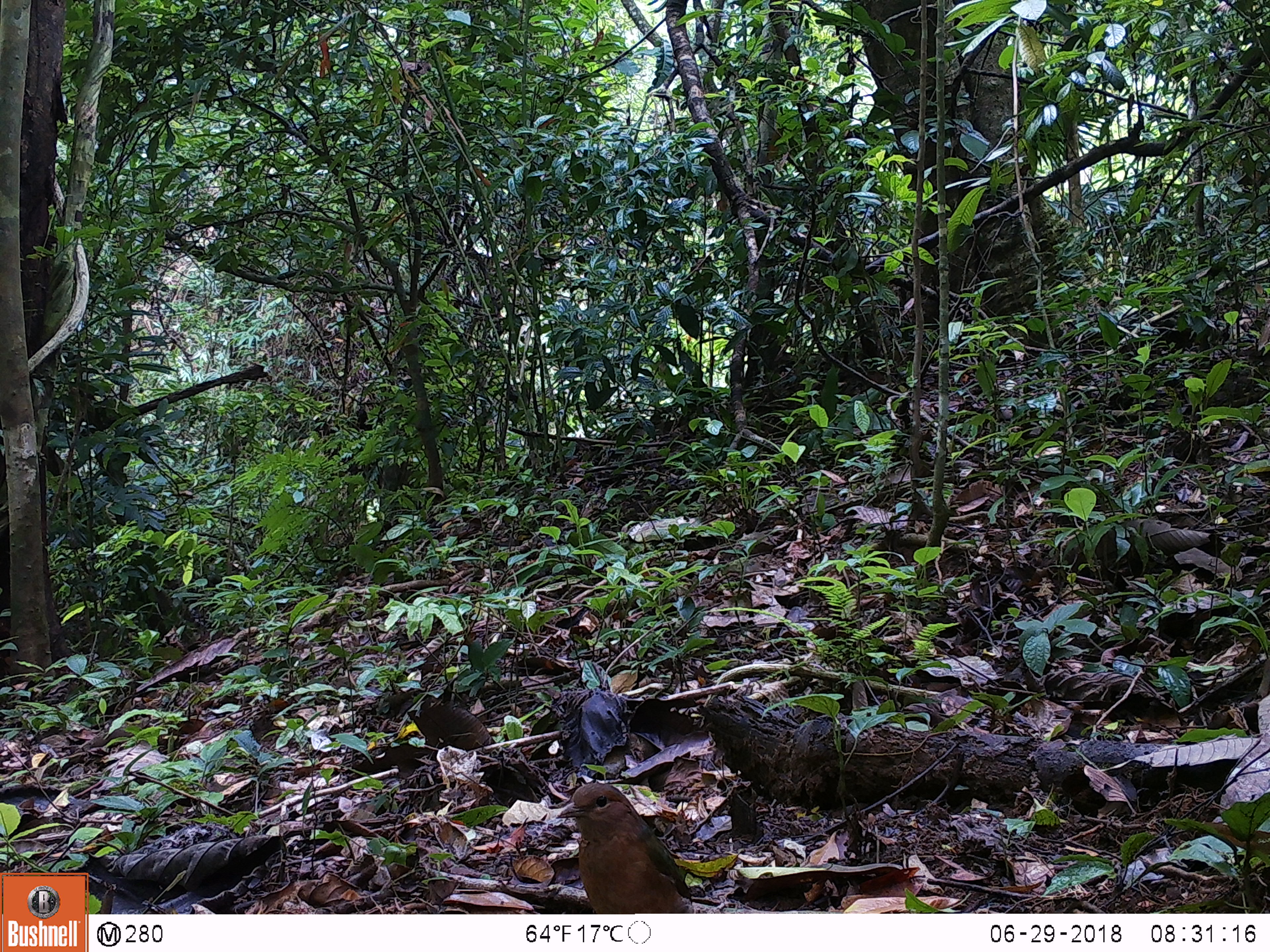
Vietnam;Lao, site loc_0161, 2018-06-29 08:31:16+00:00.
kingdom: Animalia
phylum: Chordata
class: Aves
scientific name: Aves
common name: bird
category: unidentified bird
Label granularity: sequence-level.